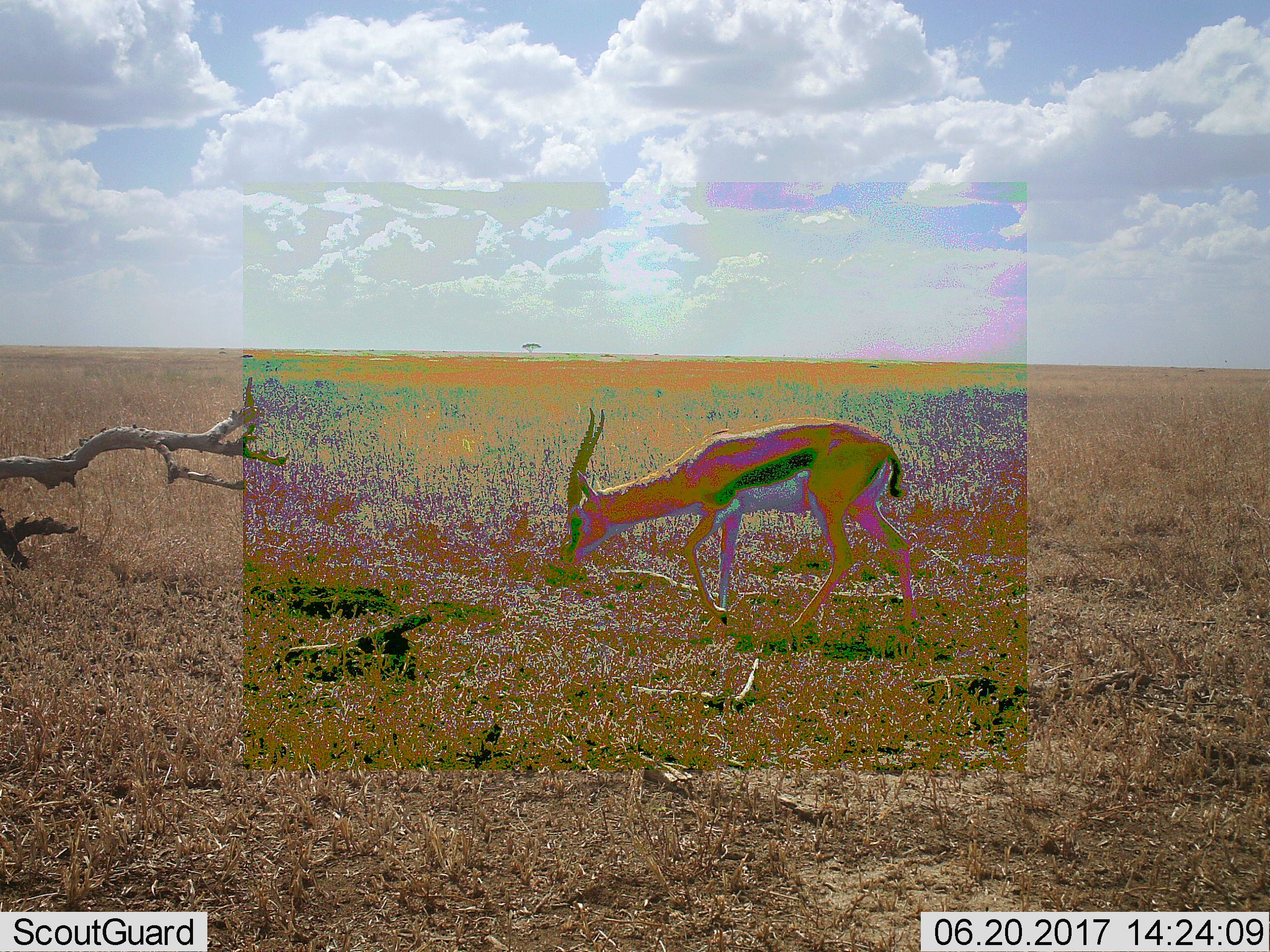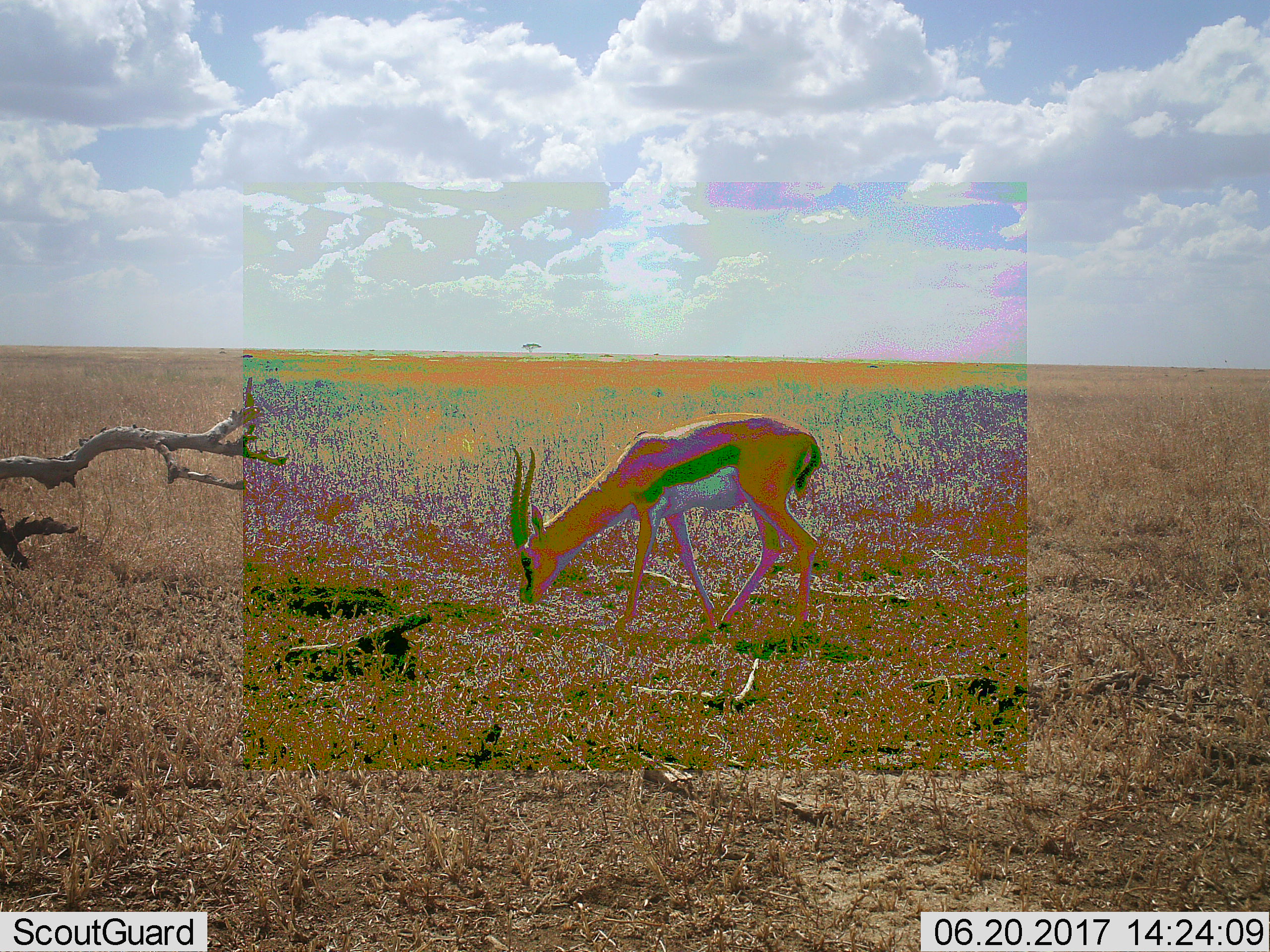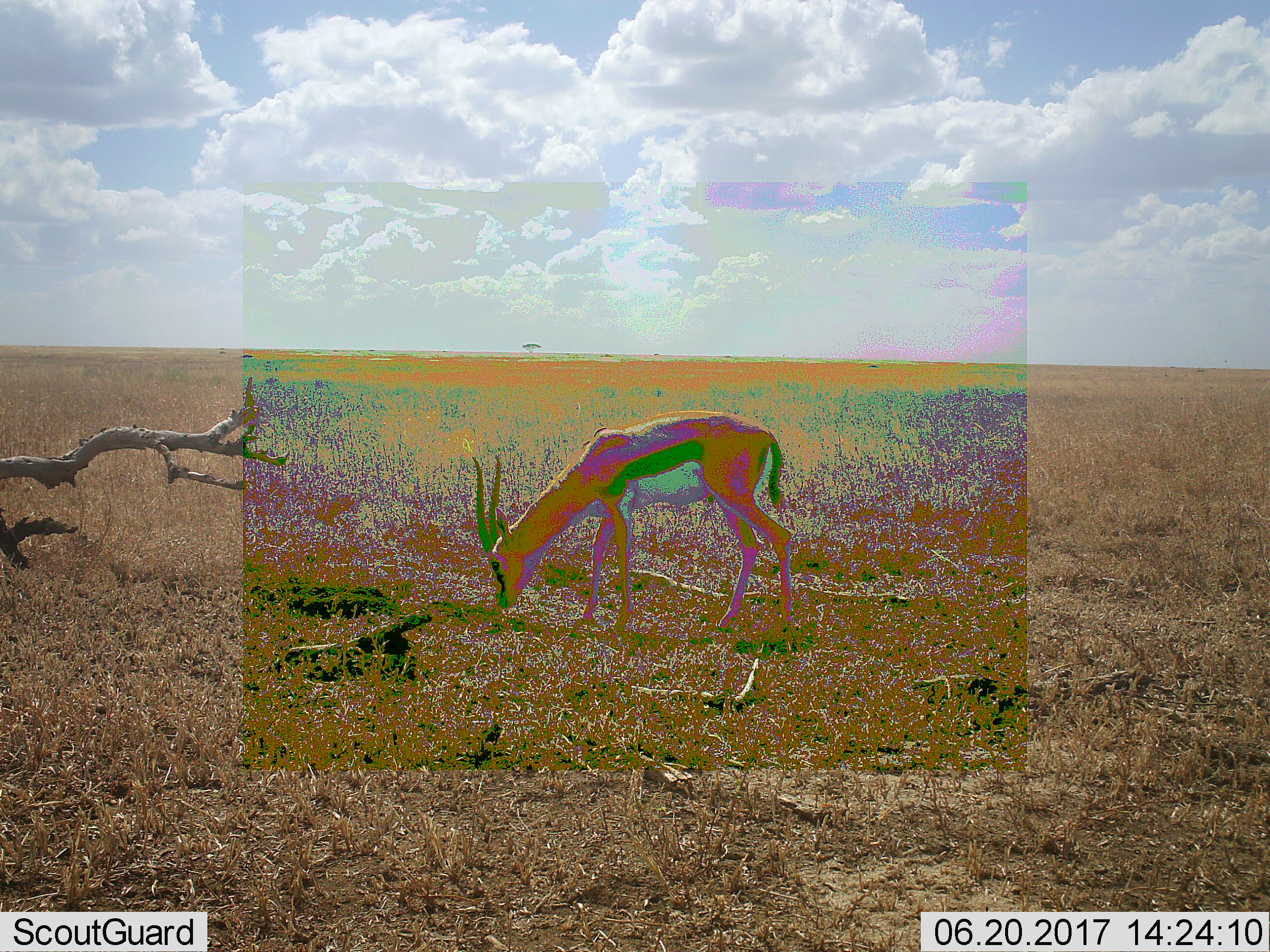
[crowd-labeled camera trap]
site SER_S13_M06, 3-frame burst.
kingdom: Animalia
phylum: Chordata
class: Mammalia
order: Artiodactyla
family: Bovidae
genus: Eudorcas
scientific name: Eudorcas thomsonii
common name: thomson's gazelle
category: gazellethomsons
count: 1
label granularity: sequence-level